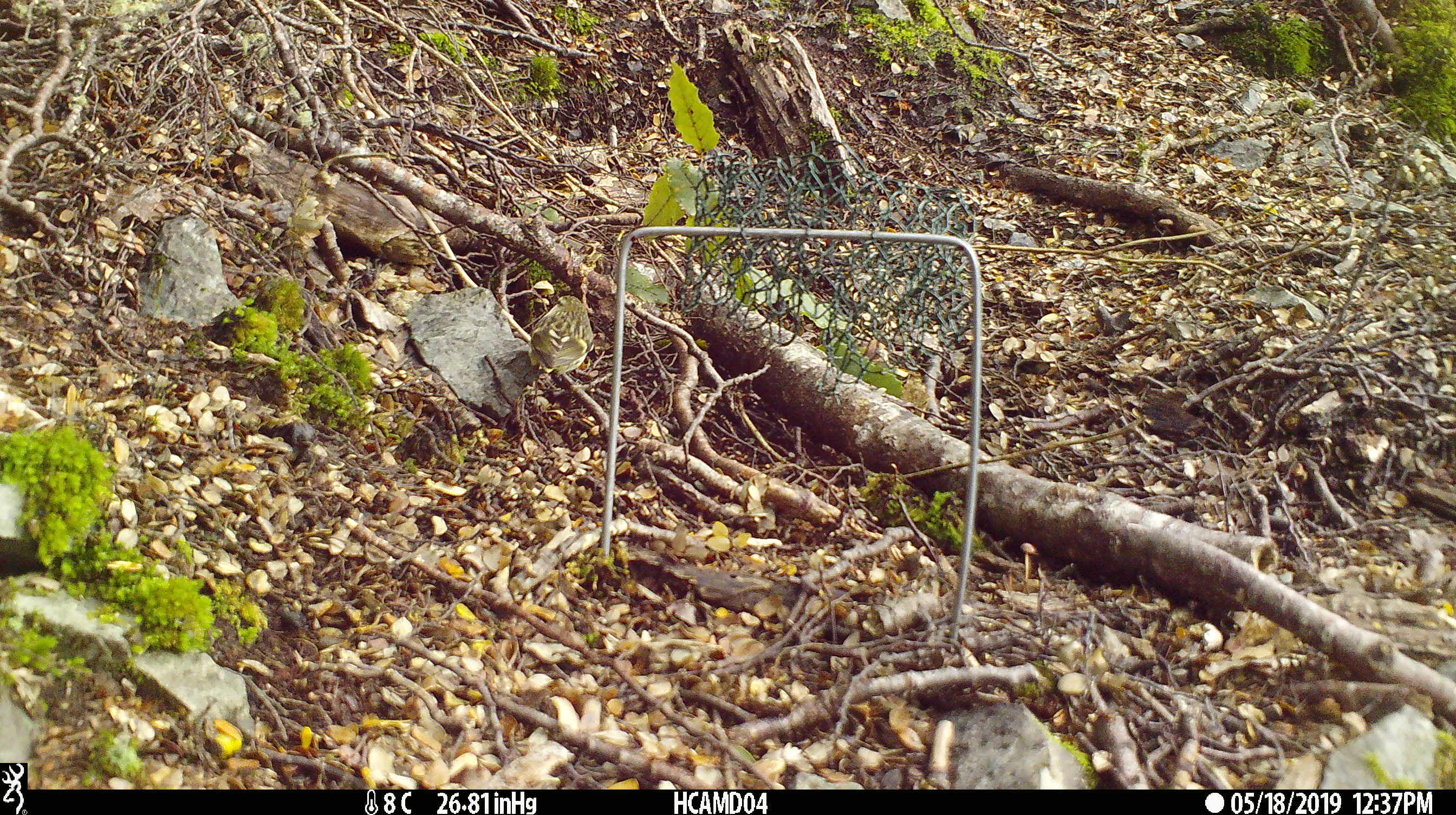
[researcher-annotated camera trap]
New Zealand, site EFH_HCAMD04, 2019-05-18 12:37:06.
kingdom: Animalia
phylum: Chordata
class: Aves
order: Passeriformes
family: Acanthisittidae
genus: Acanthisitta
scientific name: Acanthisitta chloris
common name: rifleman